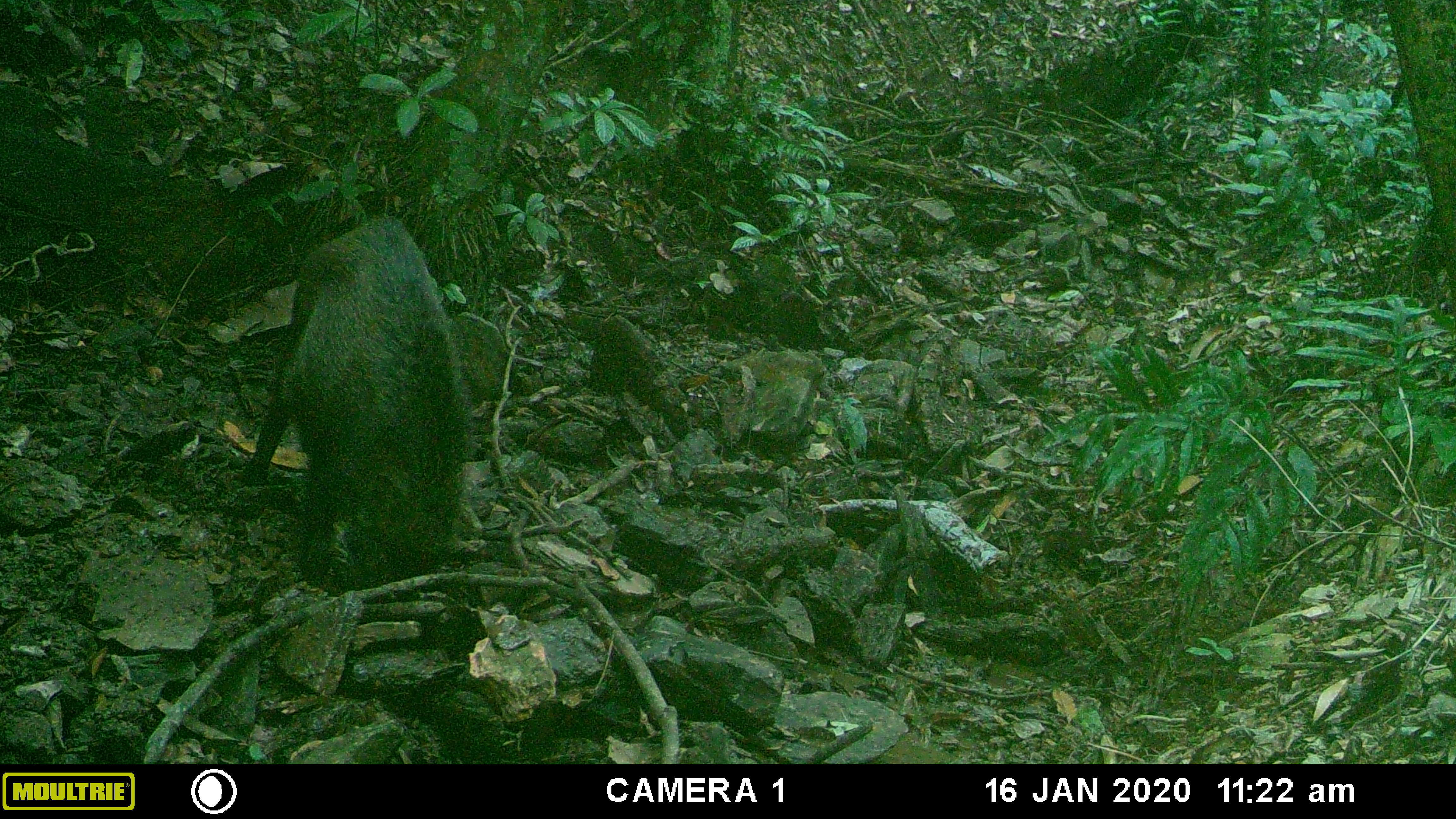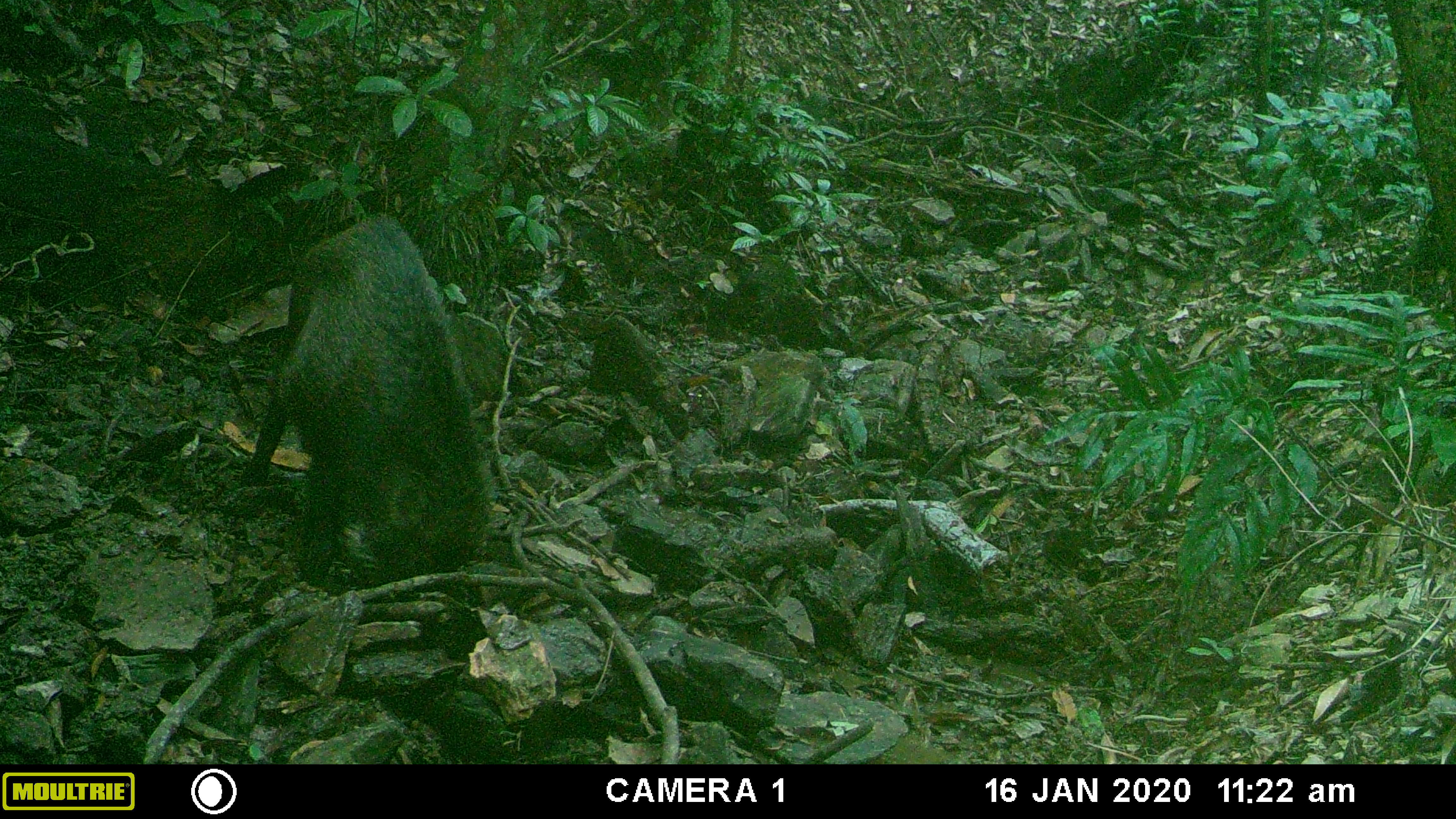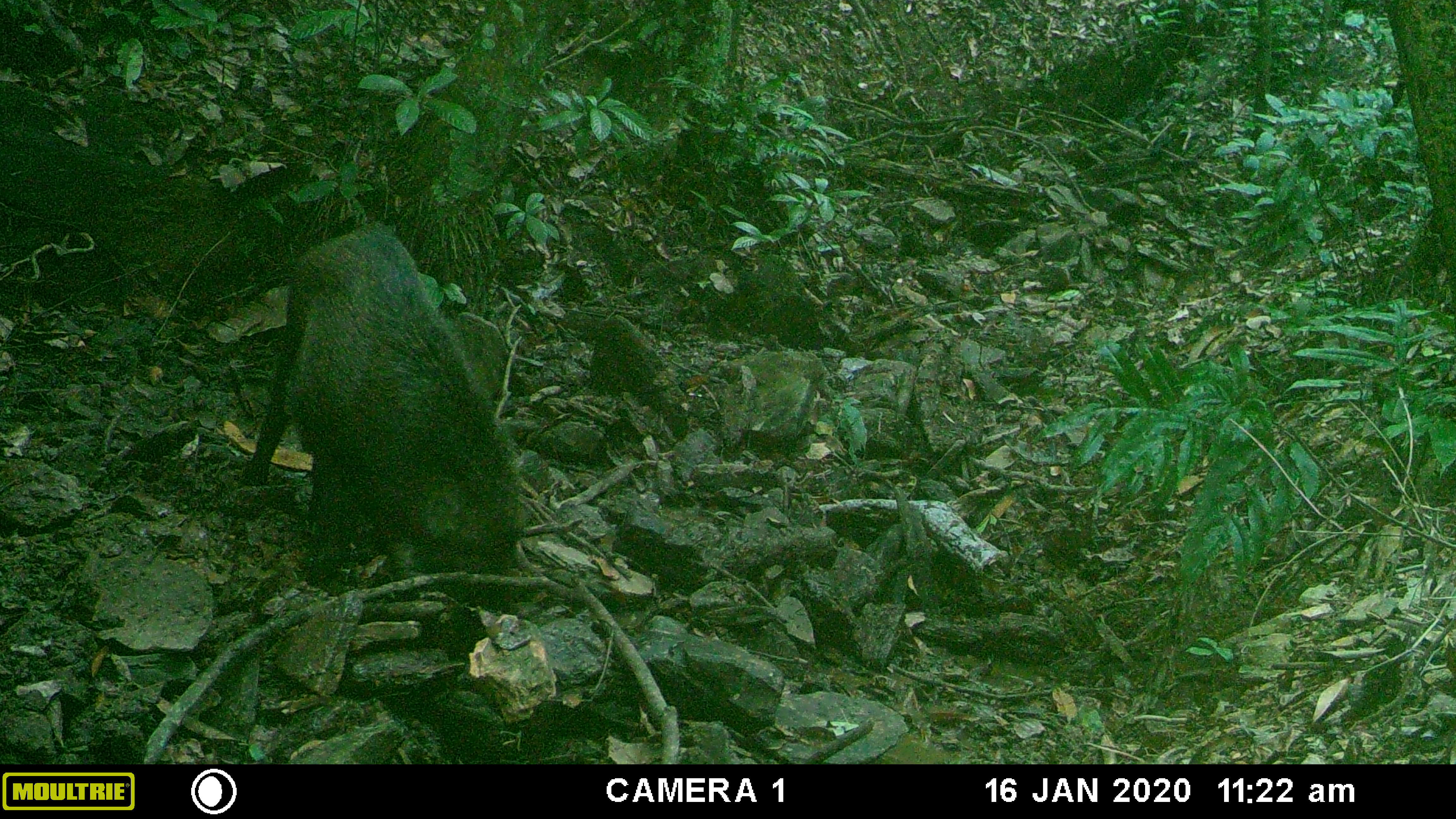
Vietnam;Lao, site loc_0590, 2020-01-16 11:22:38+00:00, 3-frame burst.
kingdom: Animalia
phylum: Chordata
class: Mammalia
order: Artiodactyla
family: Suidae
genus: Sus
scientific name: Sus scrofa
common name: eurasian wild pig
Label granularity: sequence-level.